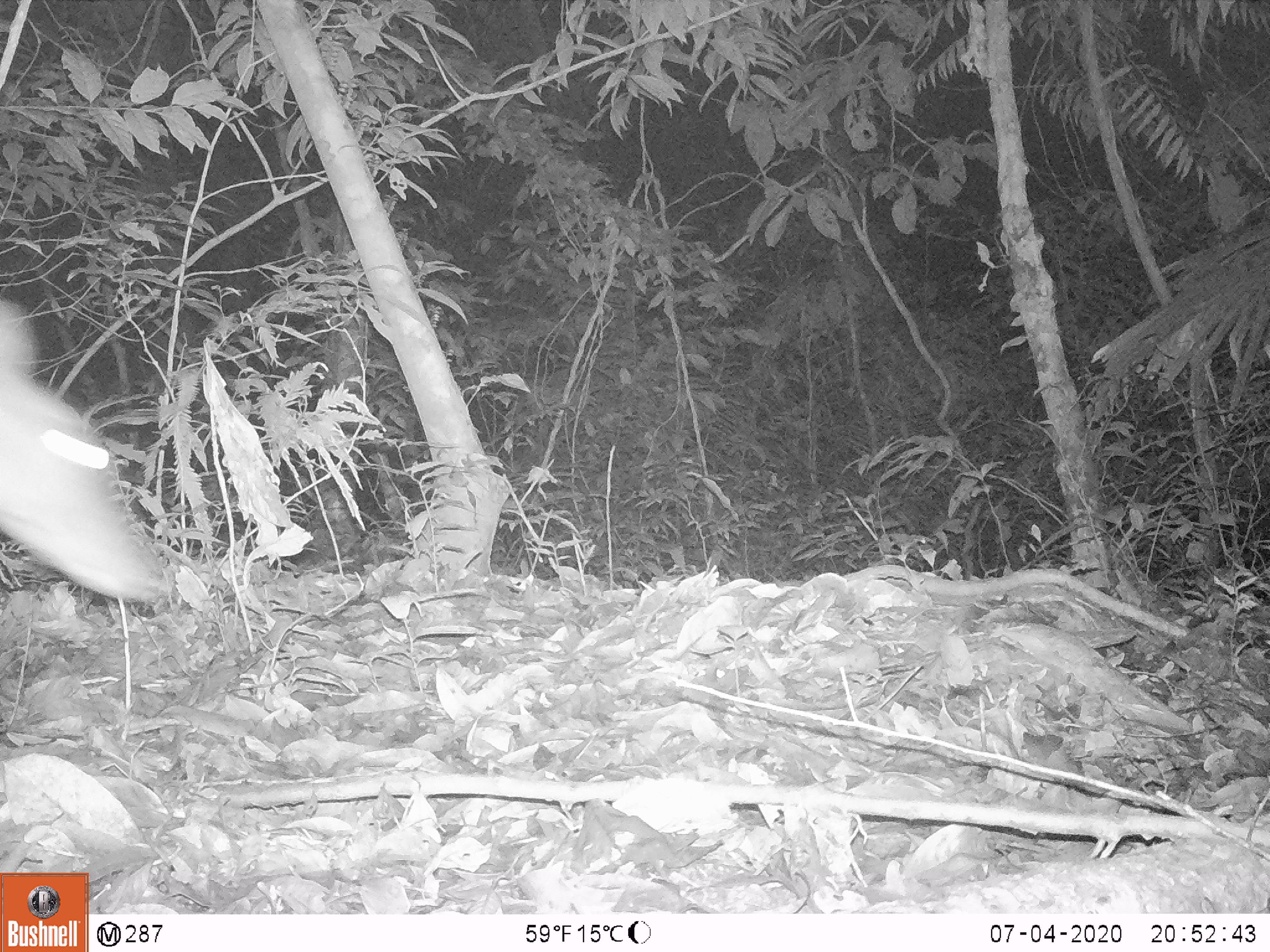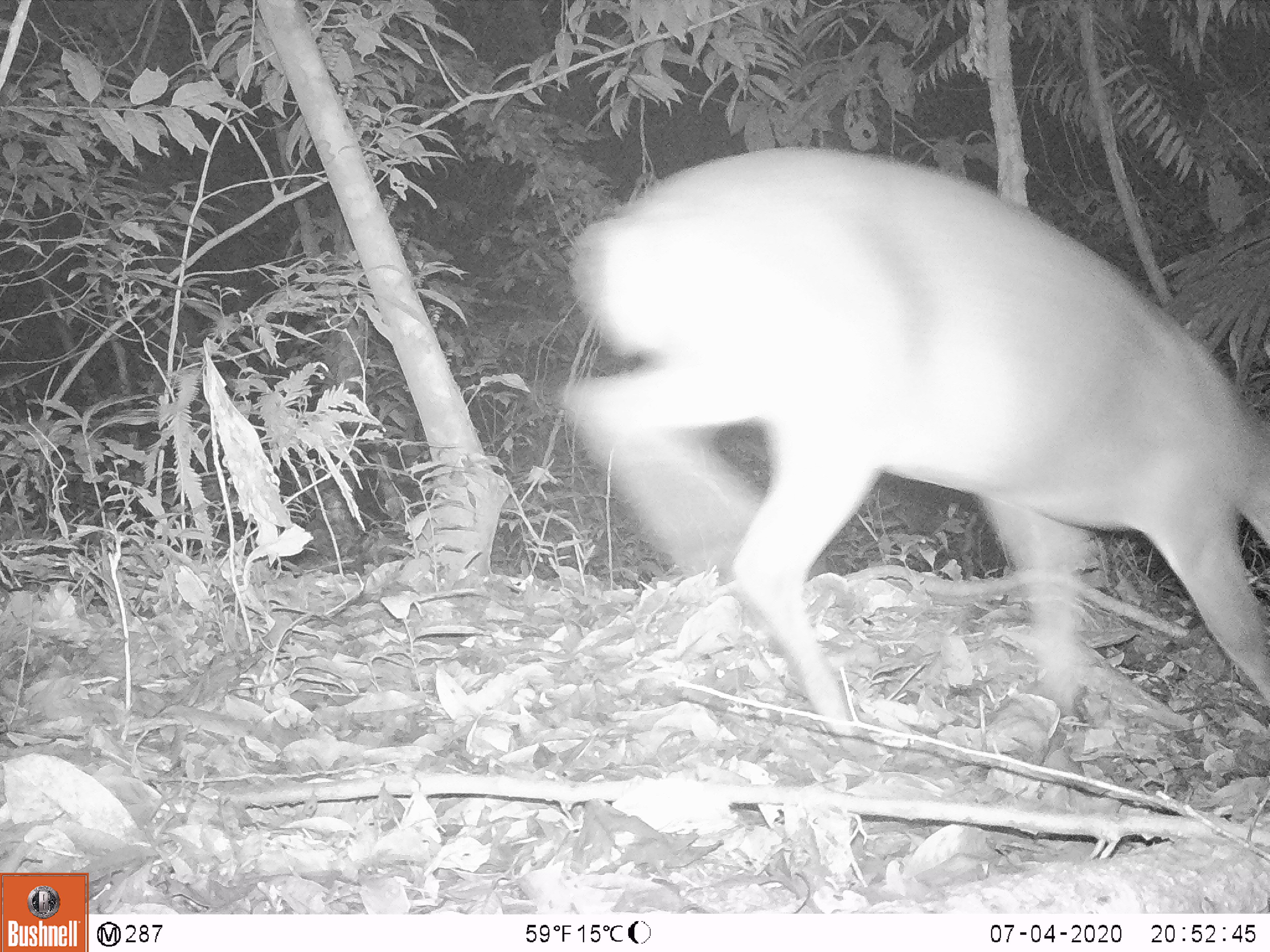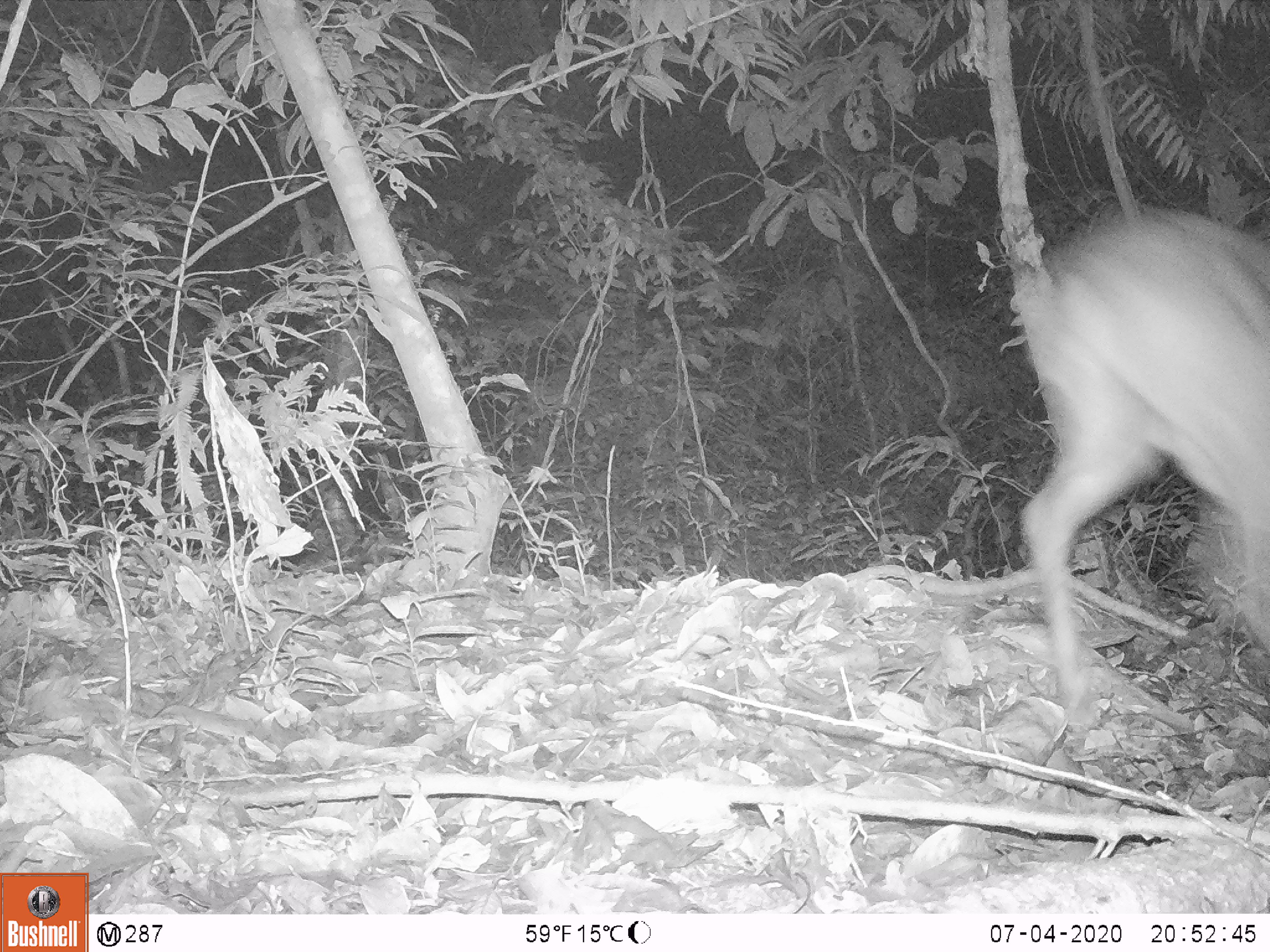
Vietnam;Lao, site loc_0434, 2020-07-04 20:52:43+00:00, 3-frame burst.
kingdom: Animalia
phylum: Chordata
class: Mammalia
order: Artiodactyla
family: Cervidae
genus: Muntiacus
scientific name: Muntiacus rooseveltorum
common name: roosevelt's muntjac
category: roosevelts muntjac group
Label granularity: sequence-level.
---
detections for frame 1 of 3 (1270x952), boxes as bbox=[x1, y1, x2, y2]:
roosevelts muntjac group: bbox=[0, 295, 158, 608]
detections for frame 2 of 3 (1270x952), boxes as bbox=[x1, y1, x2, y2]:
roosevelts muntjac group: bbox=[556, 145, 1270, 760]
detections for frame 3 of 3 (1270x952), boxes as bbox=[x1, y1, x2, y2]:
roosevelts muntjac group: bbox=[1012, 208, 1270, 731]